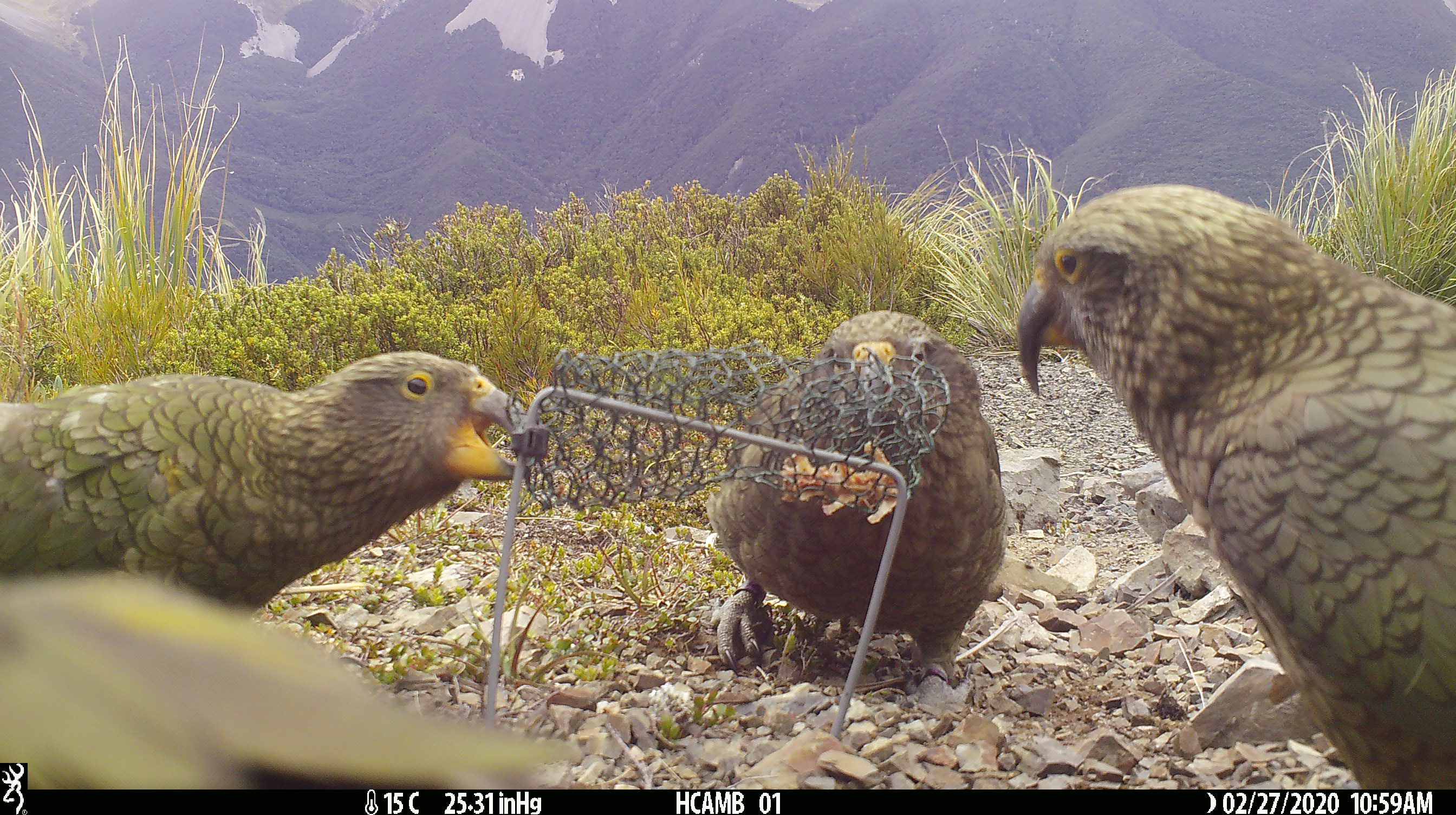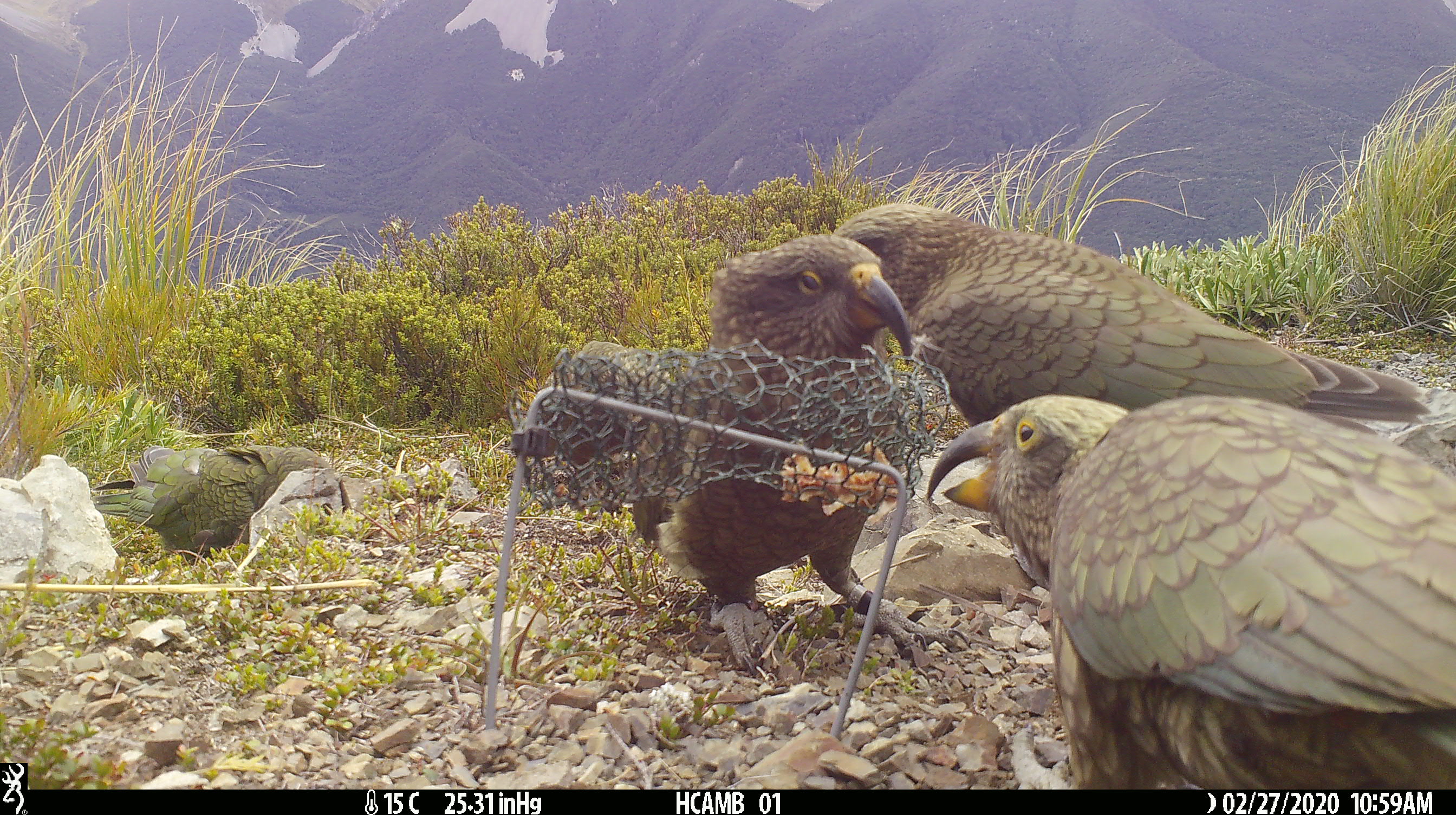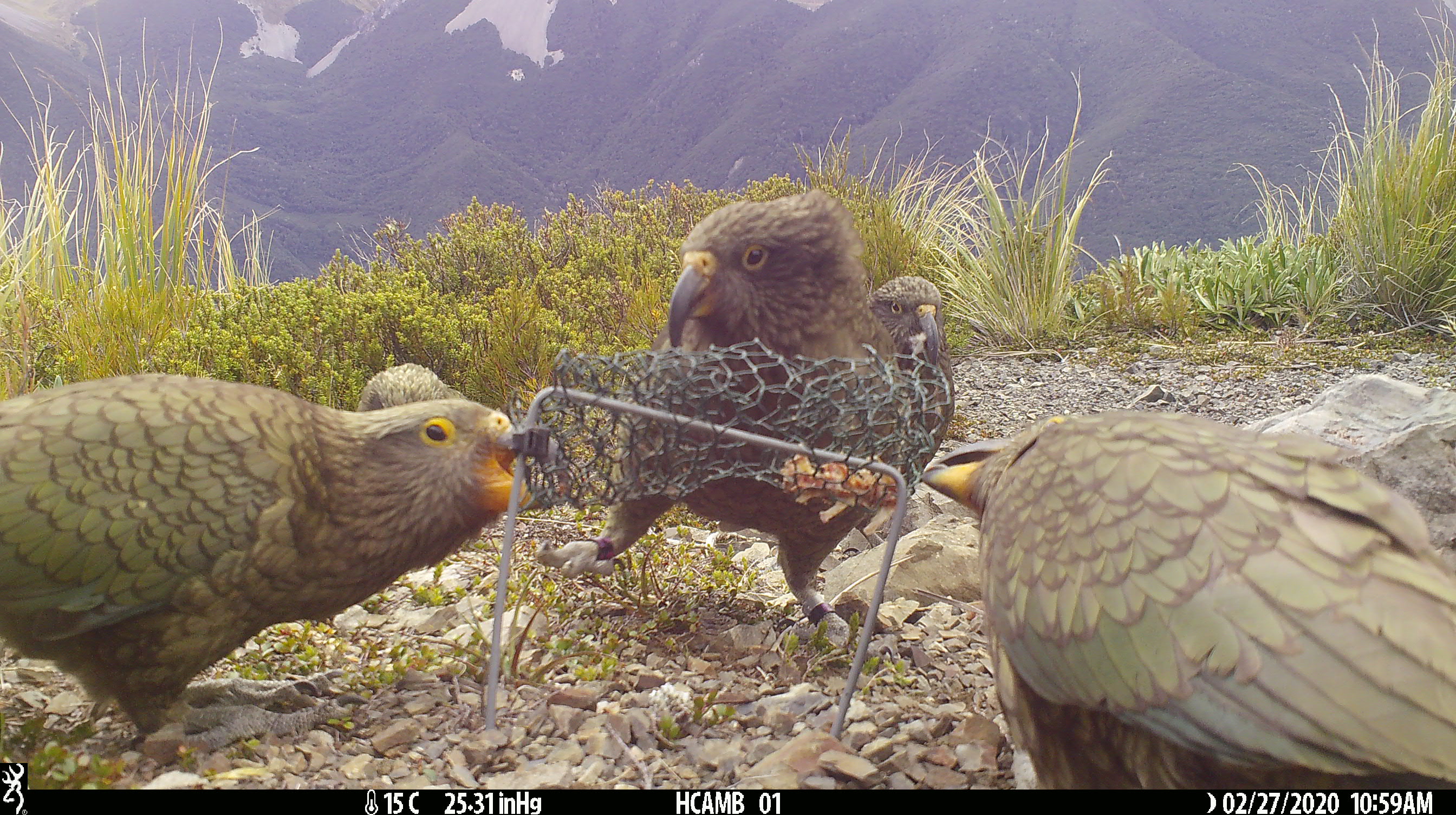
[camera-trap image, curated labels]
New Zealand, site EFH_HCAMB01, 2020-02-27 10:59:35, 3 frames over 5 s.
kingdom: Animalia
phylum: Chordata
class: Aves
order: Psittaciformes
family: Strigopidae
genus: Nestor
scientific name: Nestor notabilis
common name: kea